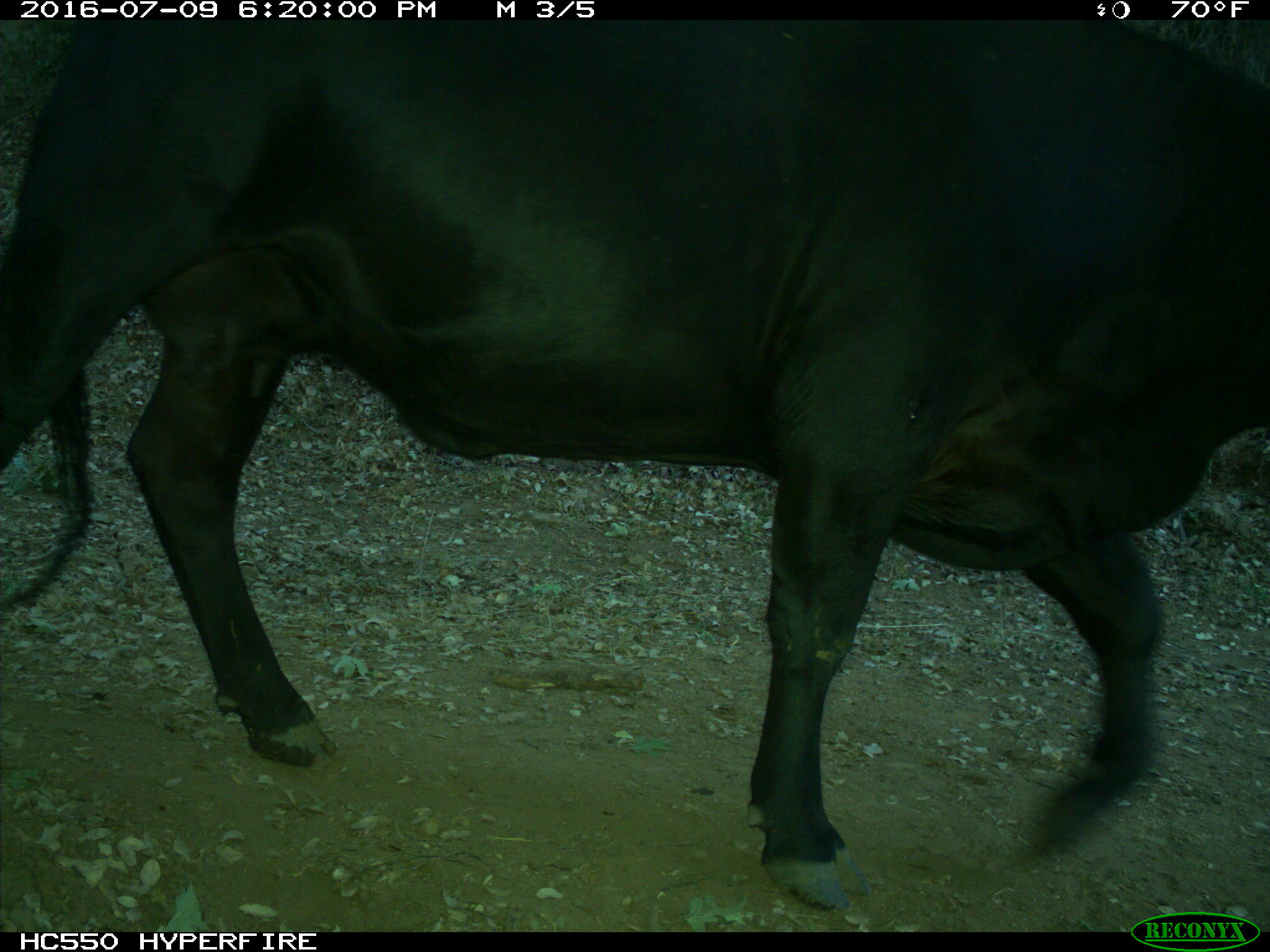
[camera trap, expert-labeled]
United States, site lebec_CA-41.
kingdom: Animalia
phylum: Chordata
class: Mammalia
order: Artiodactyla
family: Bovidae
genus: Bos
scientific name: Bos taurus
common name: domestic cow